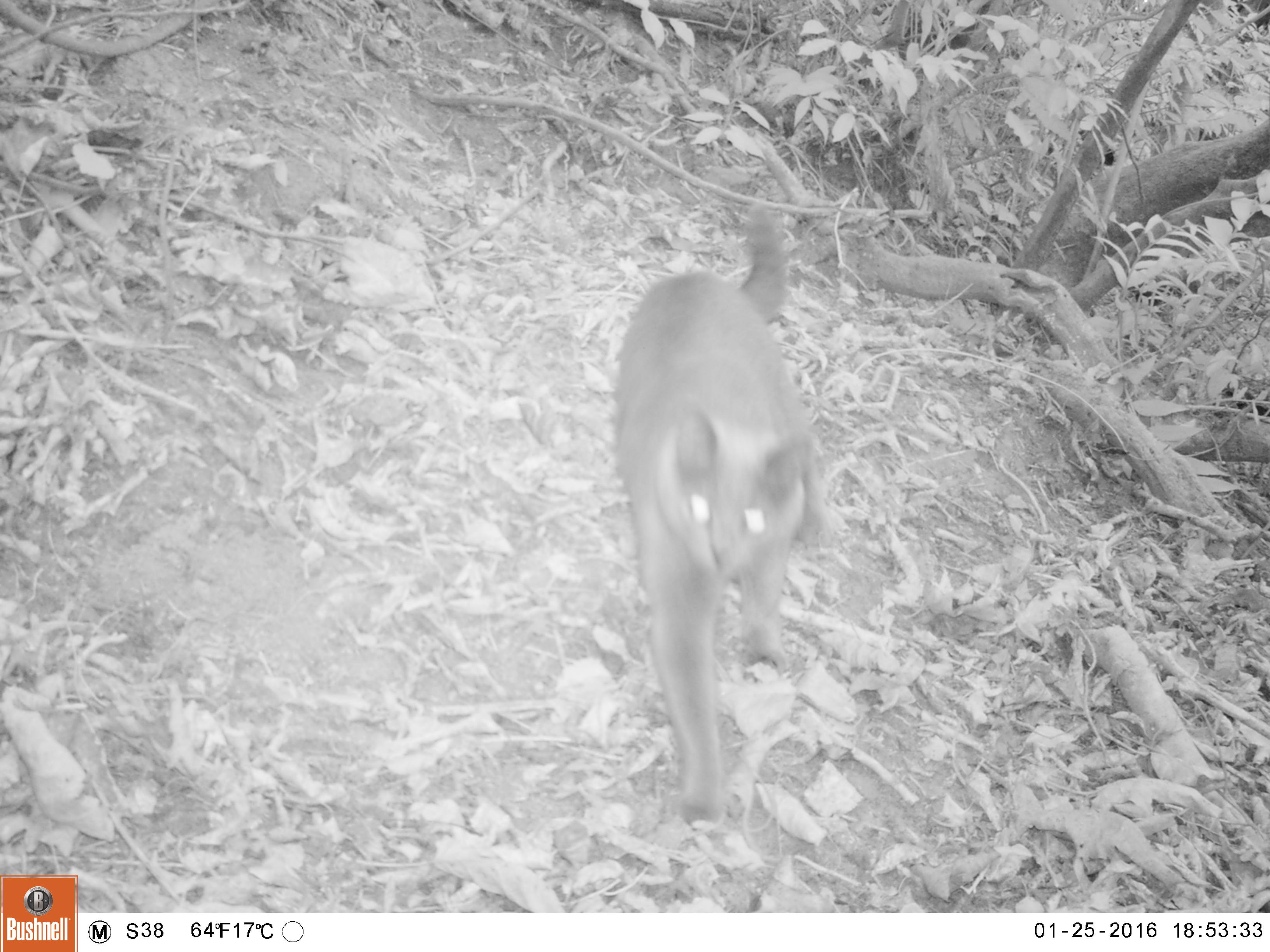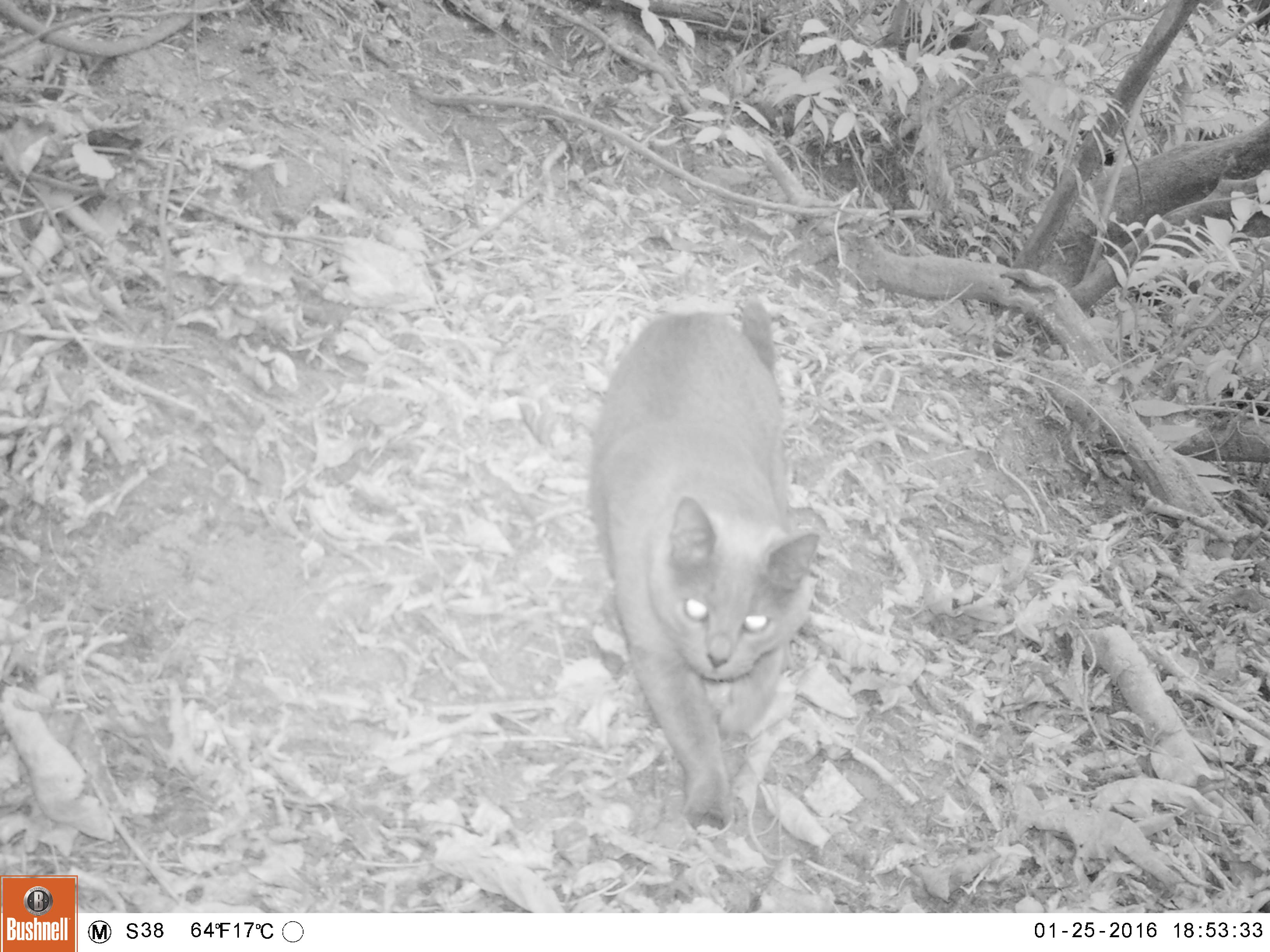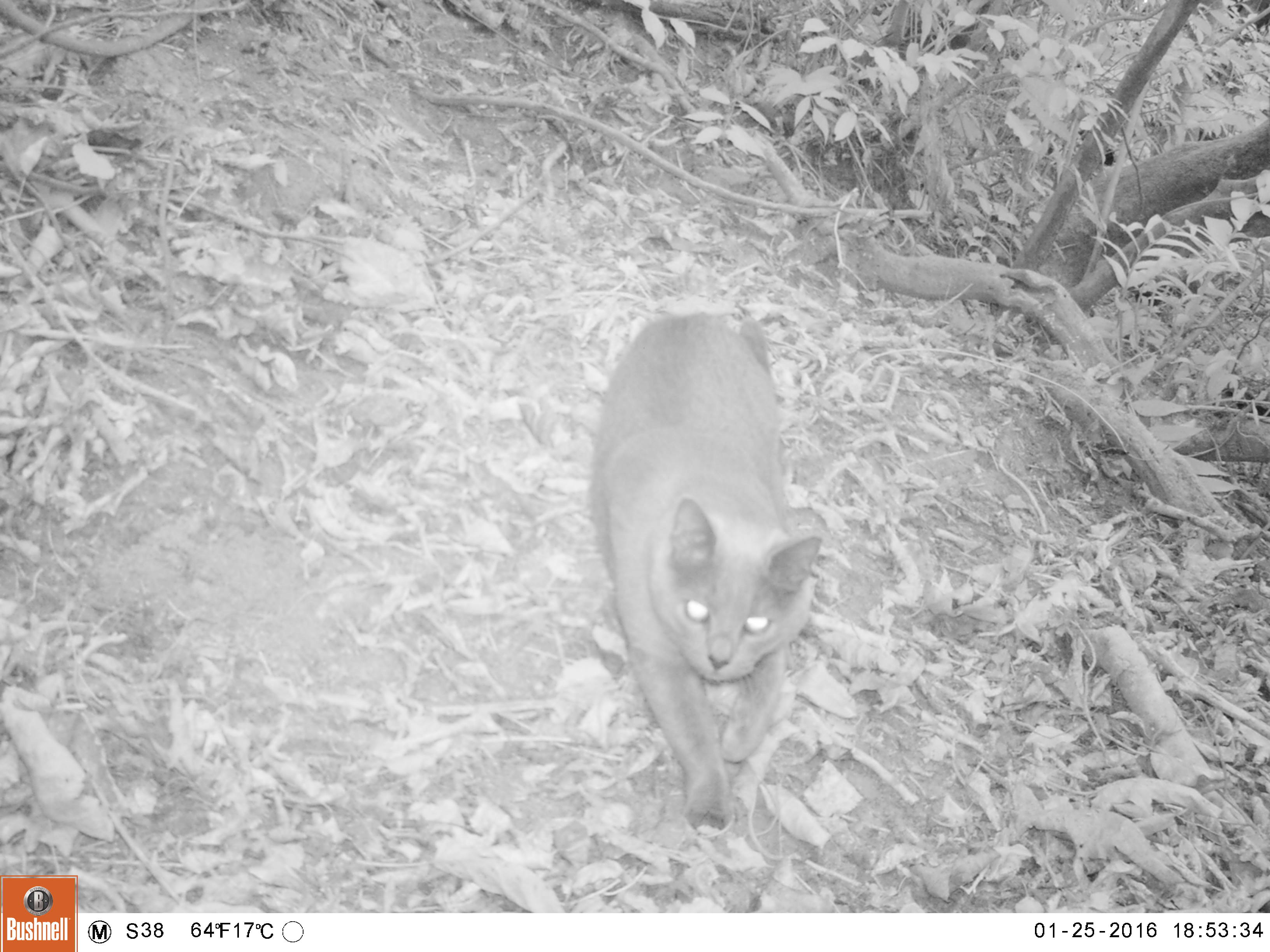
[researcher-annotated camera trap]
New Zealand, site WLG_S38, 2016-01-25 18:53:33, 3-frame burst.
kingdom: Animalia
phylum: Chordata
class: Mammalia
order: Carnivora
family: Felidae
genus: Felis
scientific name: Felis catus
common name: domestic cat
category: cat